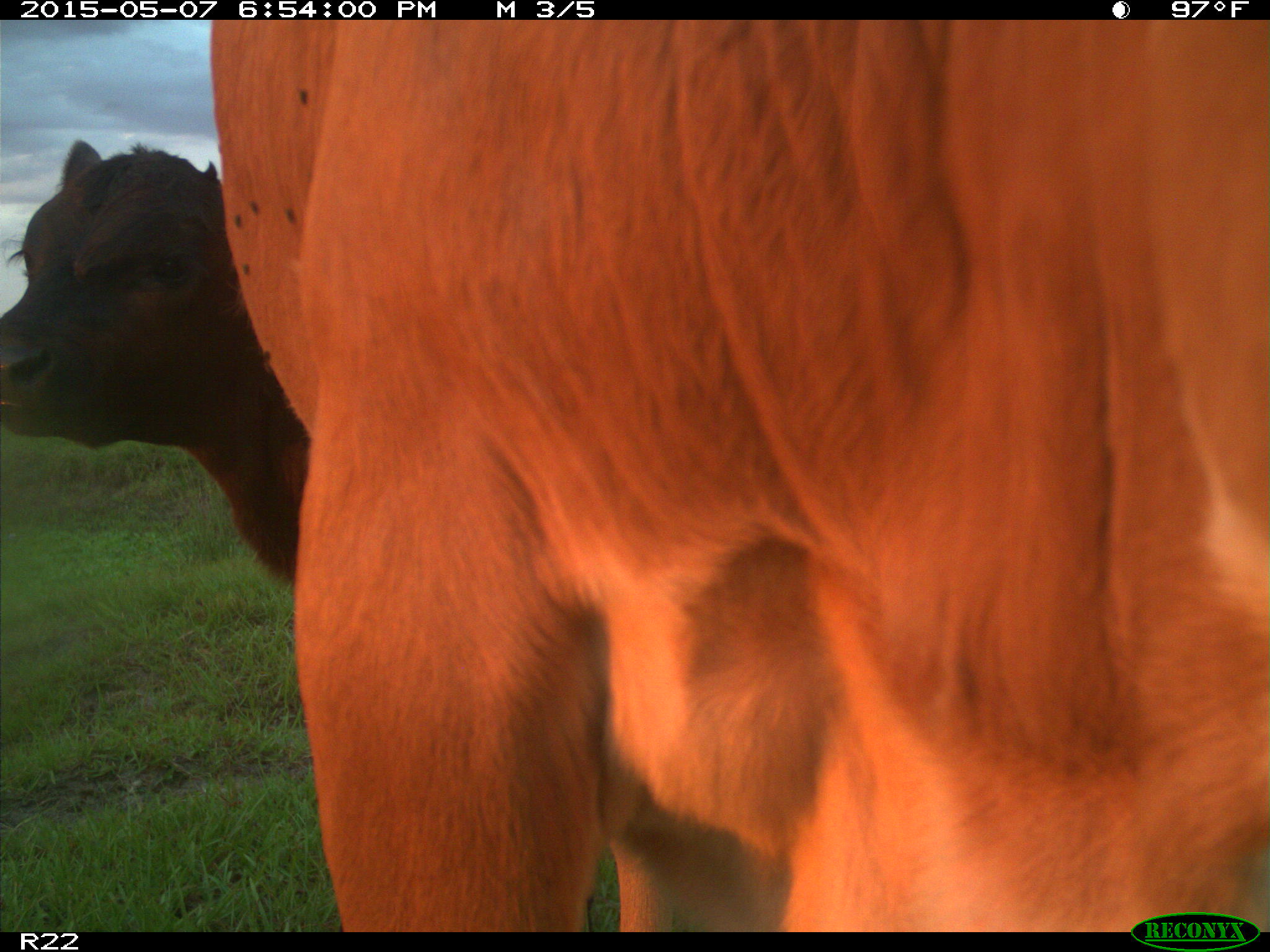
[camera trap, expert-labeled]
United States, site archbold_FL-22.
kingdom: Animalia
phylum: Chordata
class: Mammalia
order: Artiodactyla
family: Bovidae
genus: Bos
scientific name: Bos taurus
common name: domestic cow